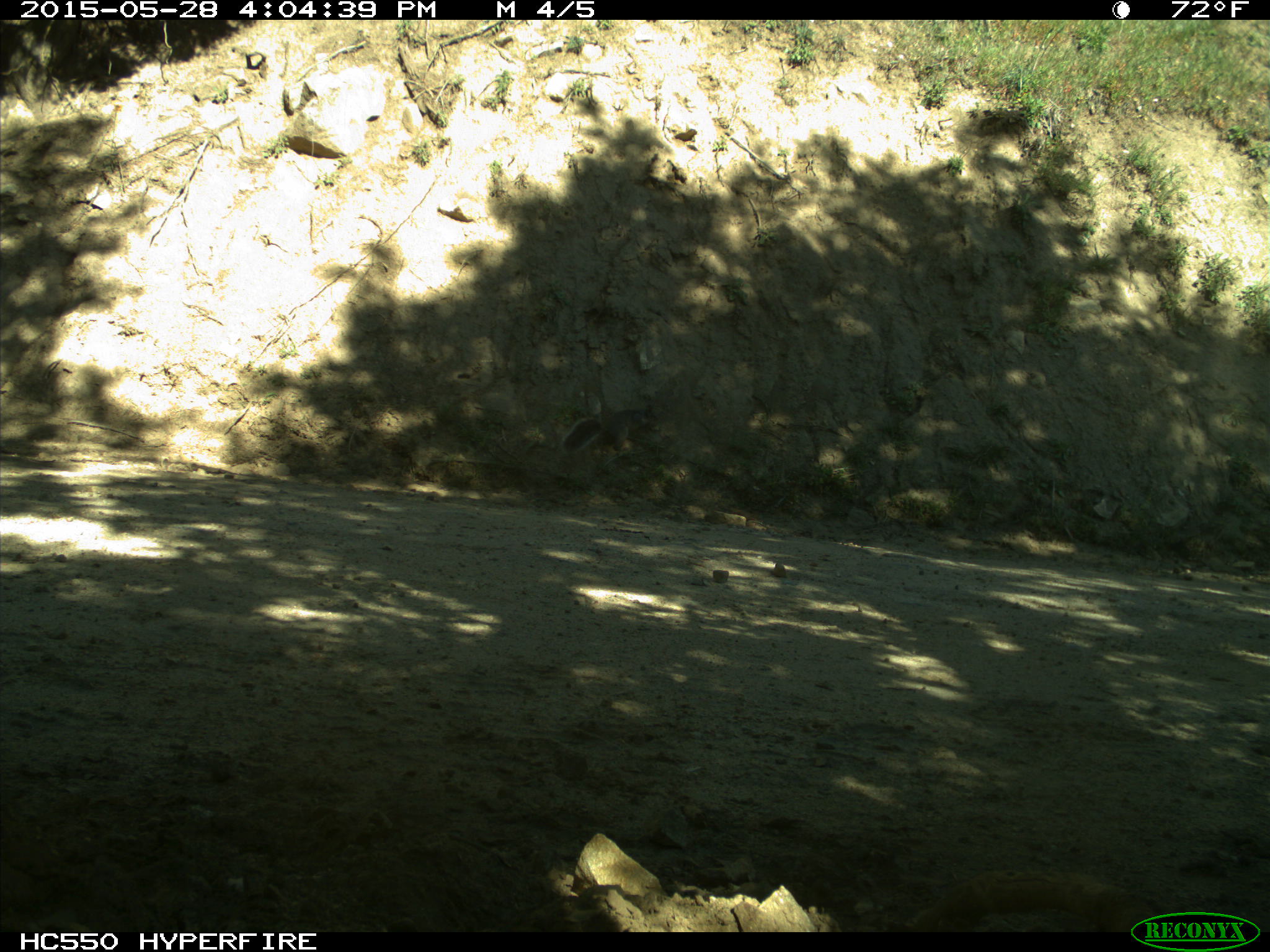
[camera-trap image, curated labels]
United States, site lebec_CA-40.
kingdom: Animalia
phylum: Chordata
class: Mammalia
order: Rodentia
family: Sciuridae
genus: Sciurus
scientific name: Sciurus carolinensis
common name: eastern gray squirrel